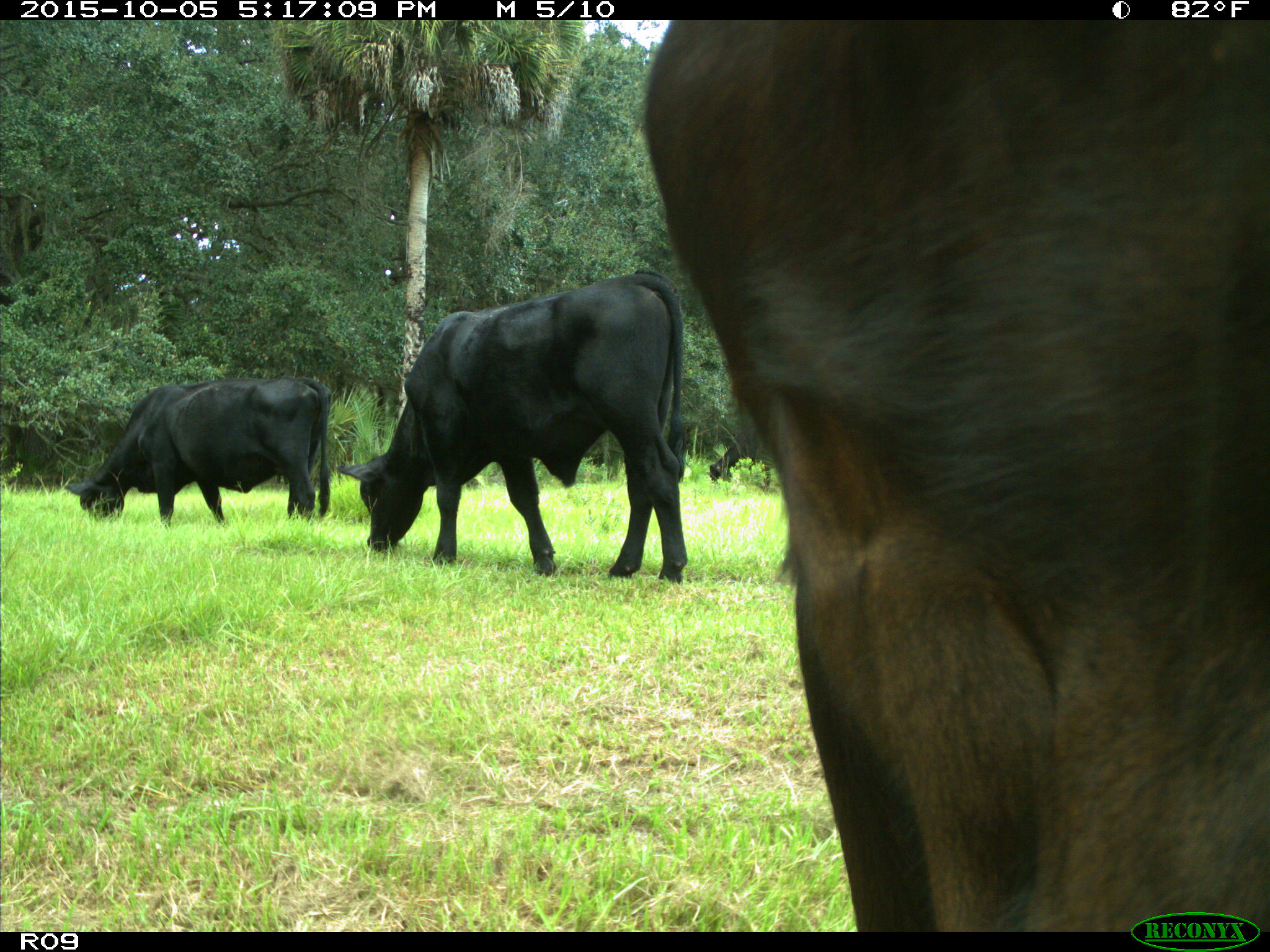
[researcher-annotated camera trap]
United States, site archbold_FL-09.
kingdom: Animalia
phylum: Chordata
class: Mammalia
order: Artiodactyla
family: Bovidae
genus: Bos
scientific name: Bos taurus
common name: domestic cow